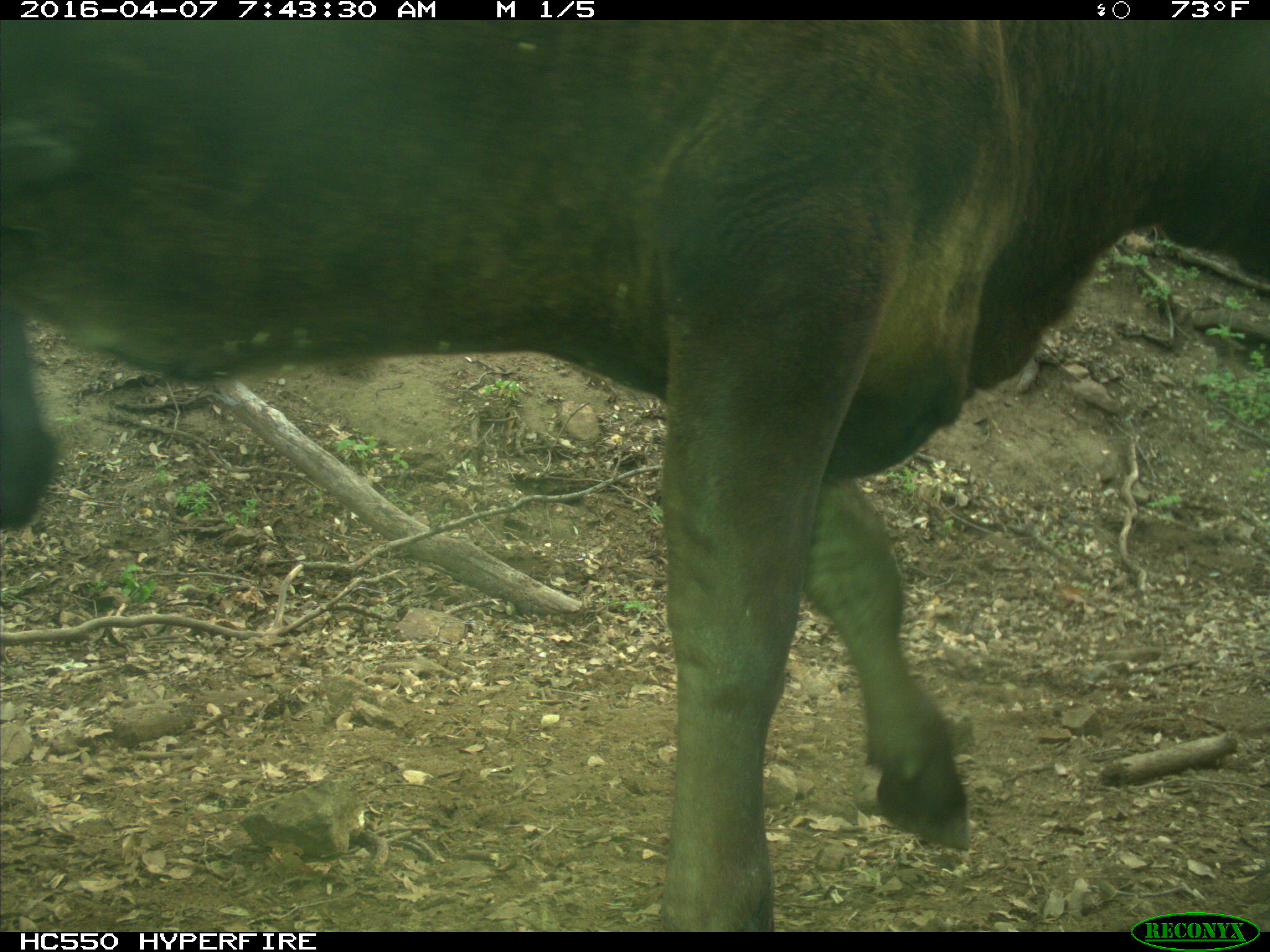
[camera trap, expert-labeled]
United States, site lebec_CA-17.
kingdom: Animalia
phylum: Chordata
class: Mammalia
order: Artiodactyla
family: Bovidae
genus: Bos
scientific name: Bos taurus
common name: domestic cow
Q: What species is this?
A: Bos taurus (domestic cow).